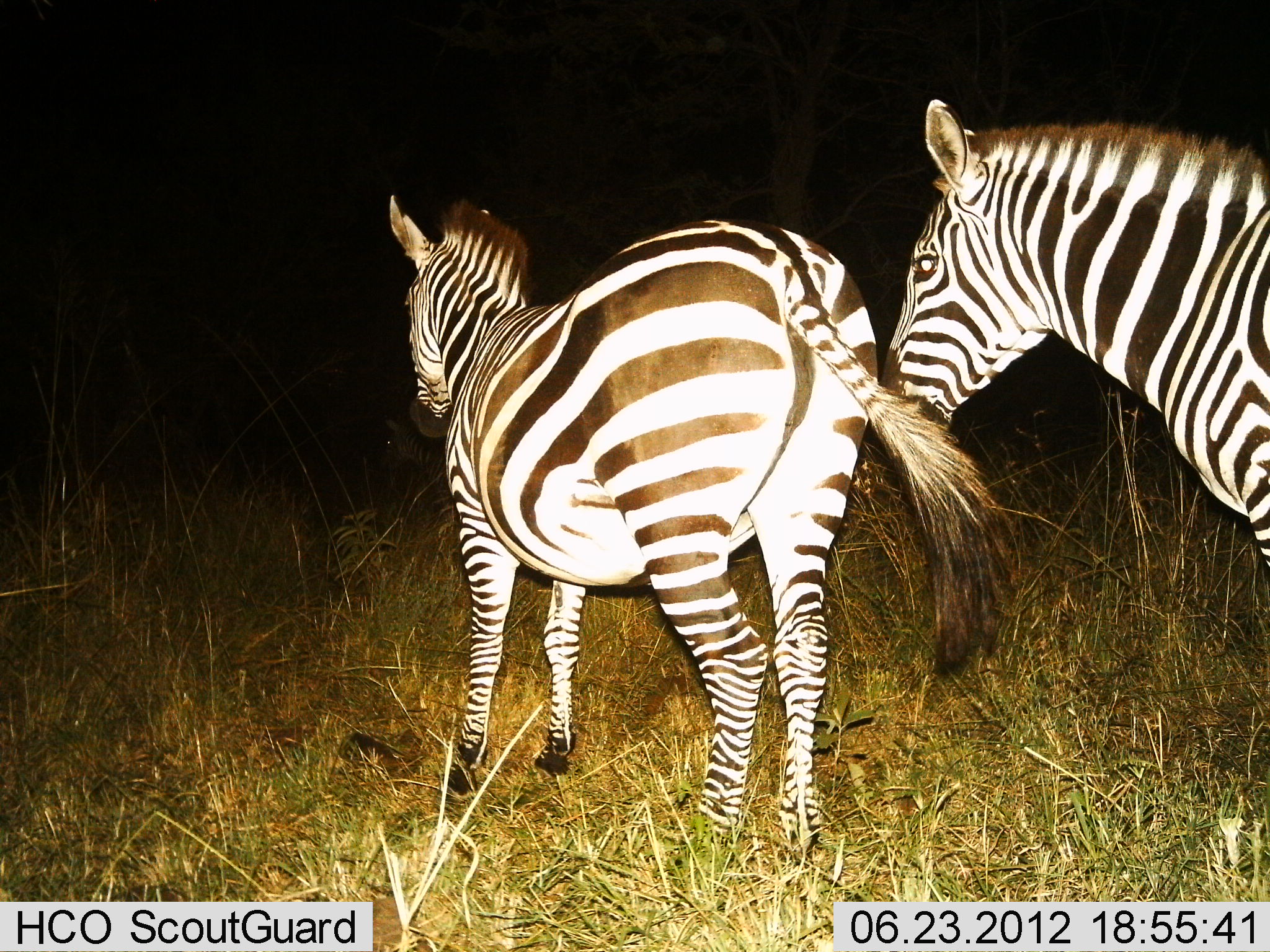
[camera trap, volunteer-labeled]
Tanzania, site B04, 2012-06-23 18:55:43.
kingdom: Animalia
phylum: Chordata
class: Mammalia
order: Perissodactyla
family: Equidae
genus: Equus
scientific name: Equus quagga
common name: plains zebra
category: zebra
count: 2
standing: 80%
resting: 0%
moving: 30%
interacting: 0%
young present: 0%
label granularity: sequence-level